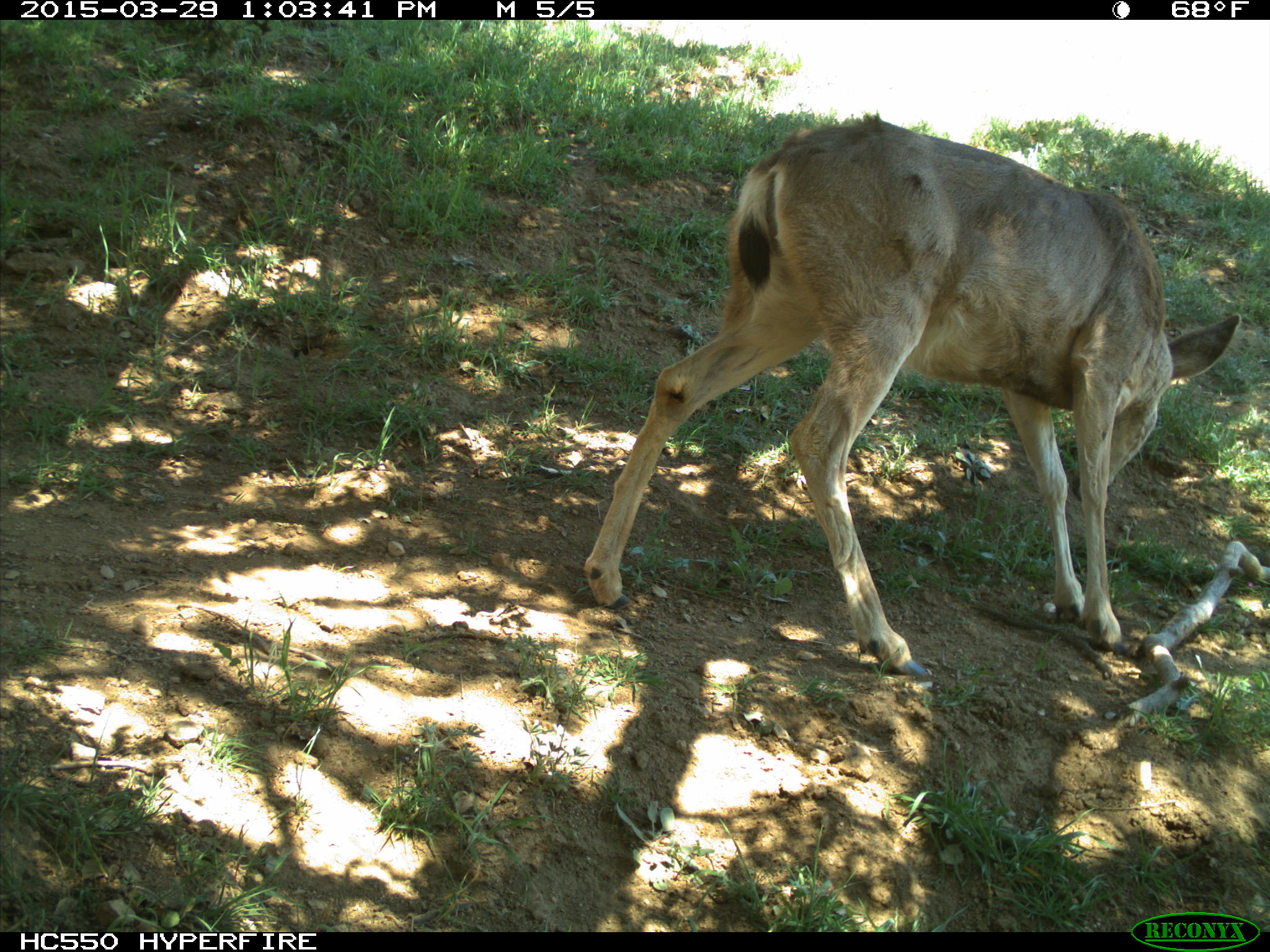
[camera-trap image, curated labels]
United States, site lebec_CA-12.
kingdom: Animalia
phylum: Chordata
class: Mammalia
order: Artiodactyla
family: Cervidae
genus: Odocoileus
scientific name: Odocoileus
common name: deer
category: unidentified deer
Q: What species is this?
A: Unidentified deer (deer) (Odocoileus).